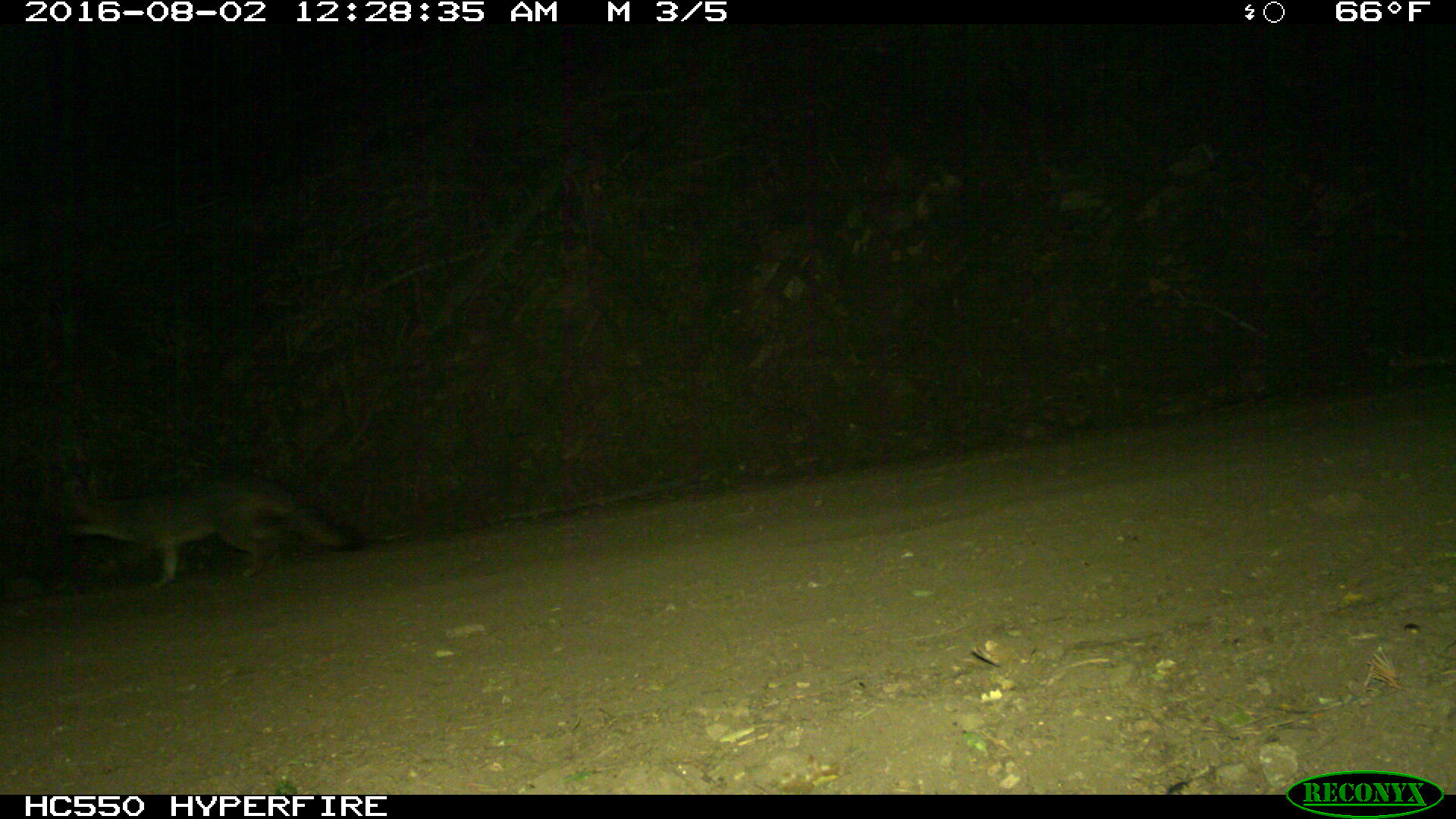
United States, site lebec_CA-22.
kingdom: Animalia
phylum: Chordata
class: Mammalia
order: Carnivora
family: Canidae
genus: Urocyon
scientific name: Urocyon cinereoargenteus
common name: gray fox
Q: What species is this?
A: Urocyon cinereoargenteus (gray fox).